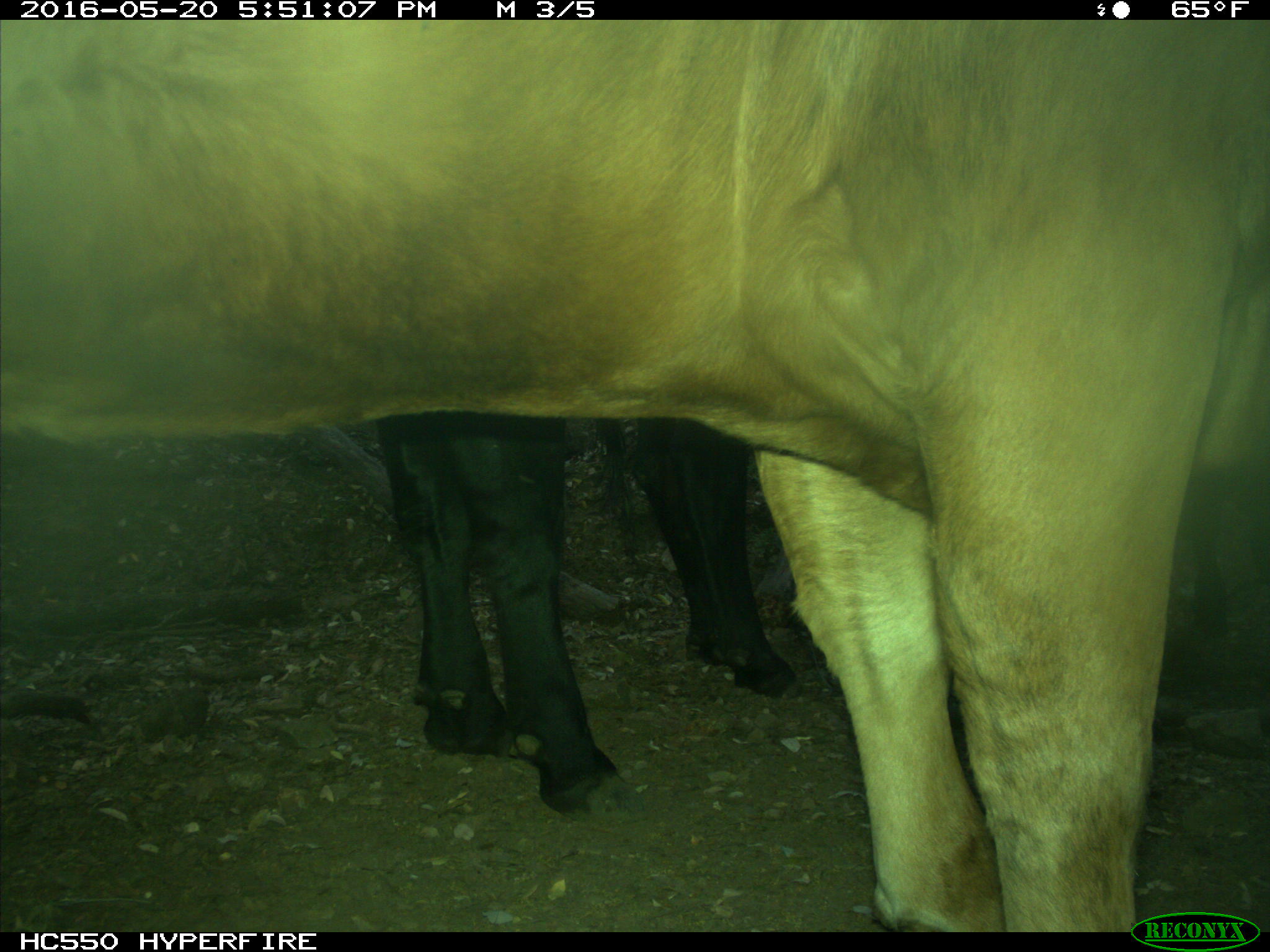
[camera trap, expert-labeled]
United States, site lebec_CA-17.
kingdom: Animalia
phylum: Chordata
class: Mammalia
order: Artiodactyla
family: Bovidae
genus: Bos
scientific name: Bos taurus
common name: domestic cow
Bos taurus (domestic cow).